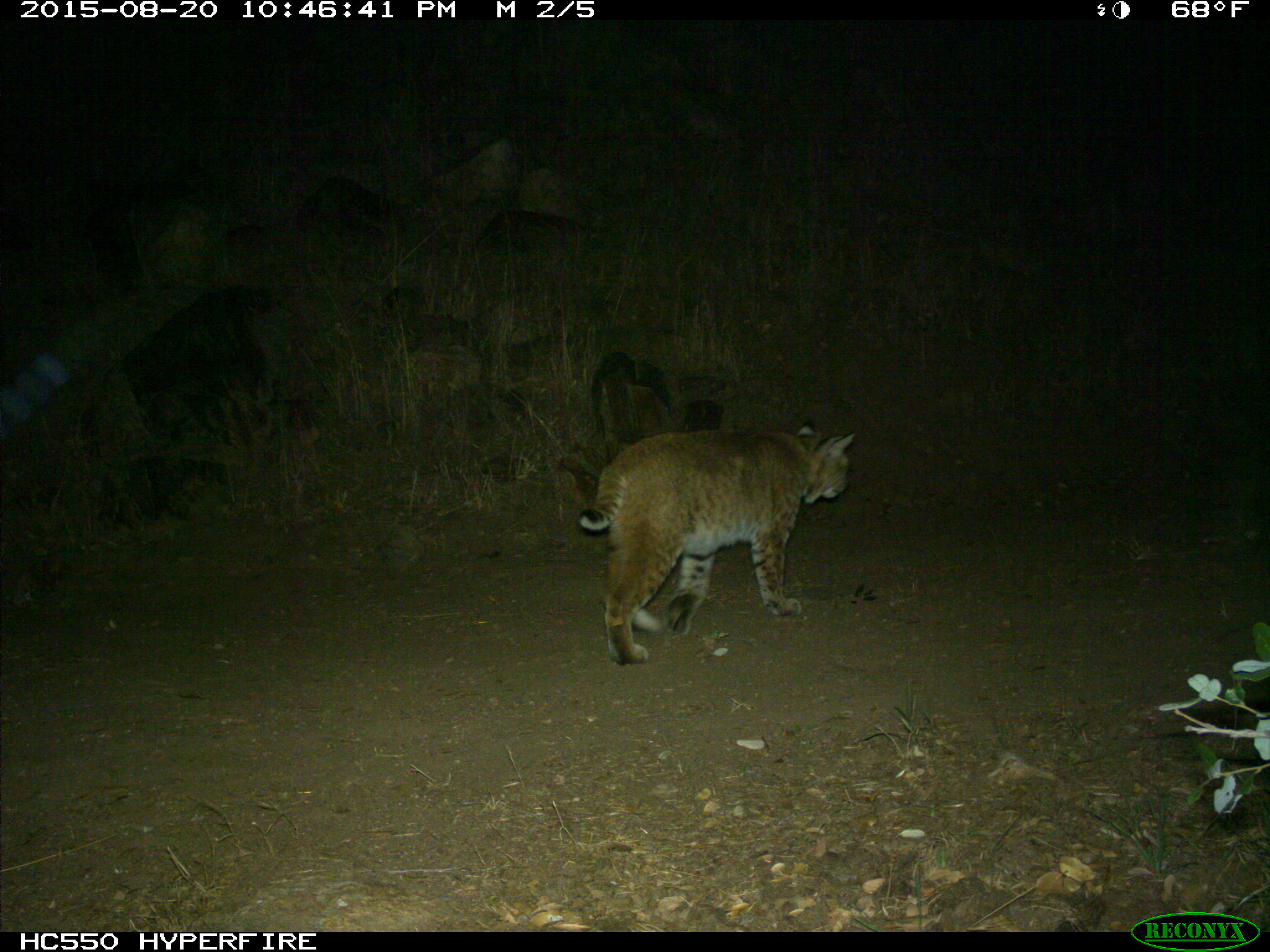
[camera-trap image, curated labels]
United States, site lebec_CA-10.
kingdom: Animalia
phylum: Chordata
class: Mammalia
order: Carnivora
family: Felidae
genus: Lynx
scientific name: Lynx rufus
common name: bobcat